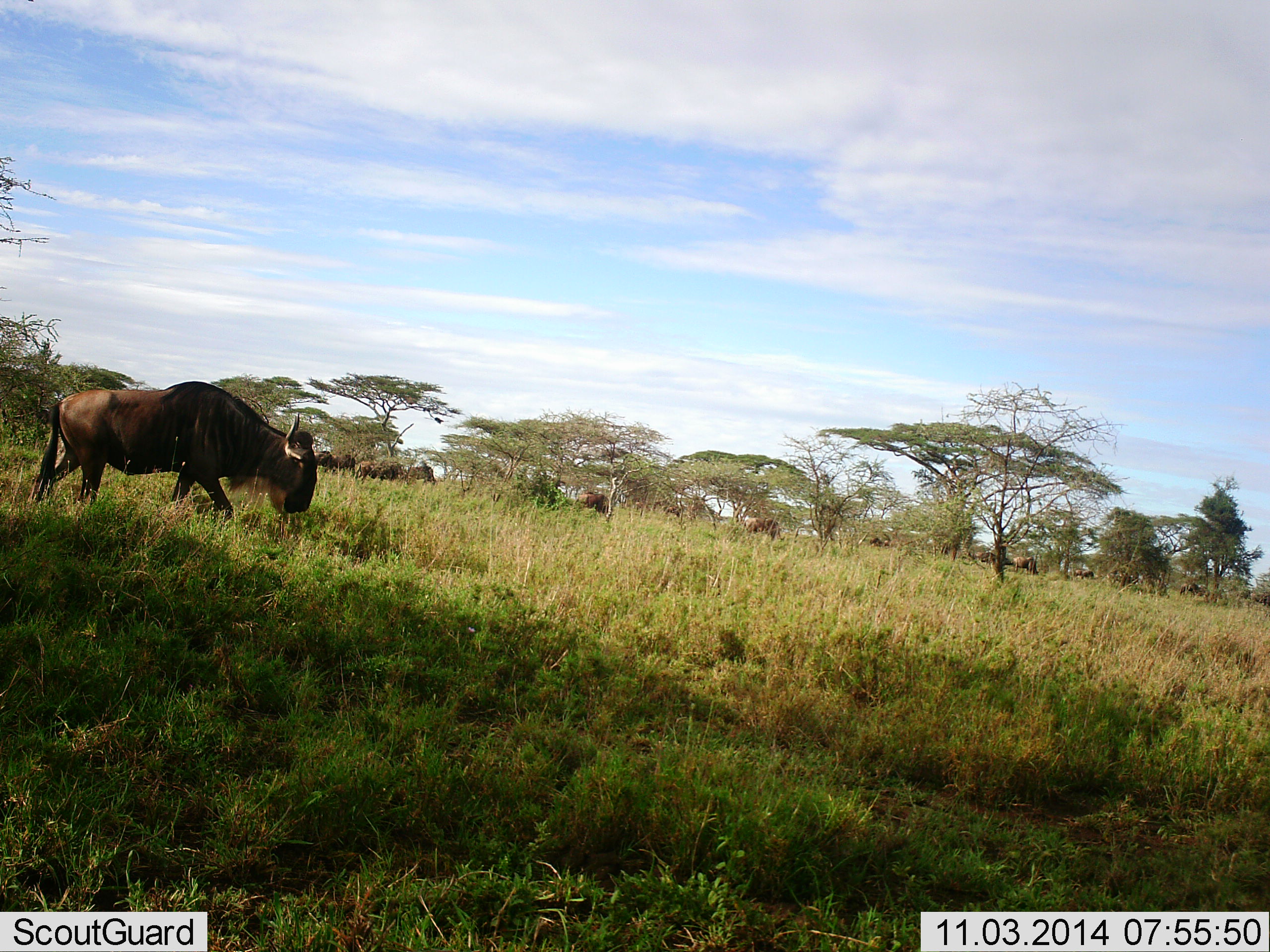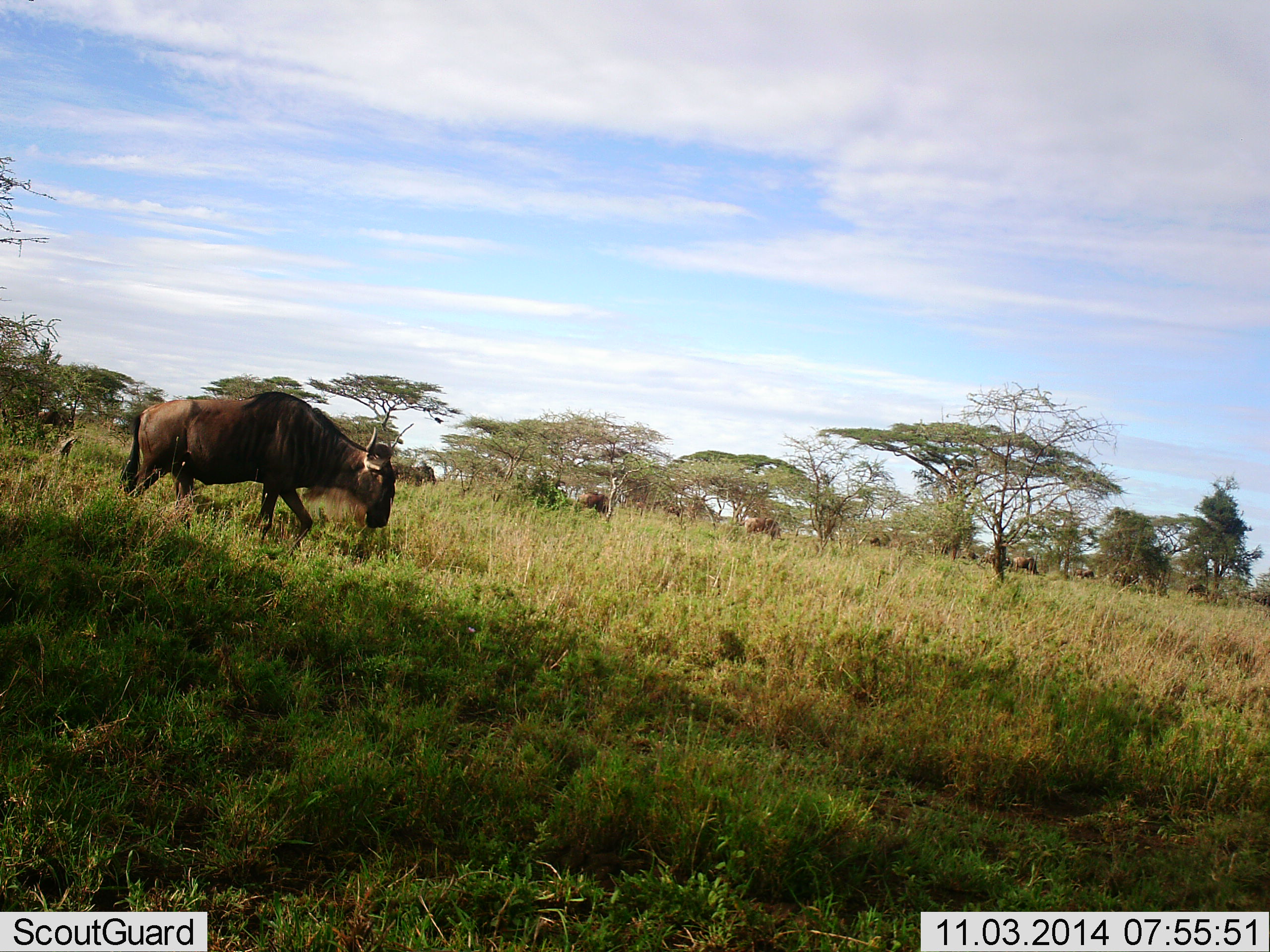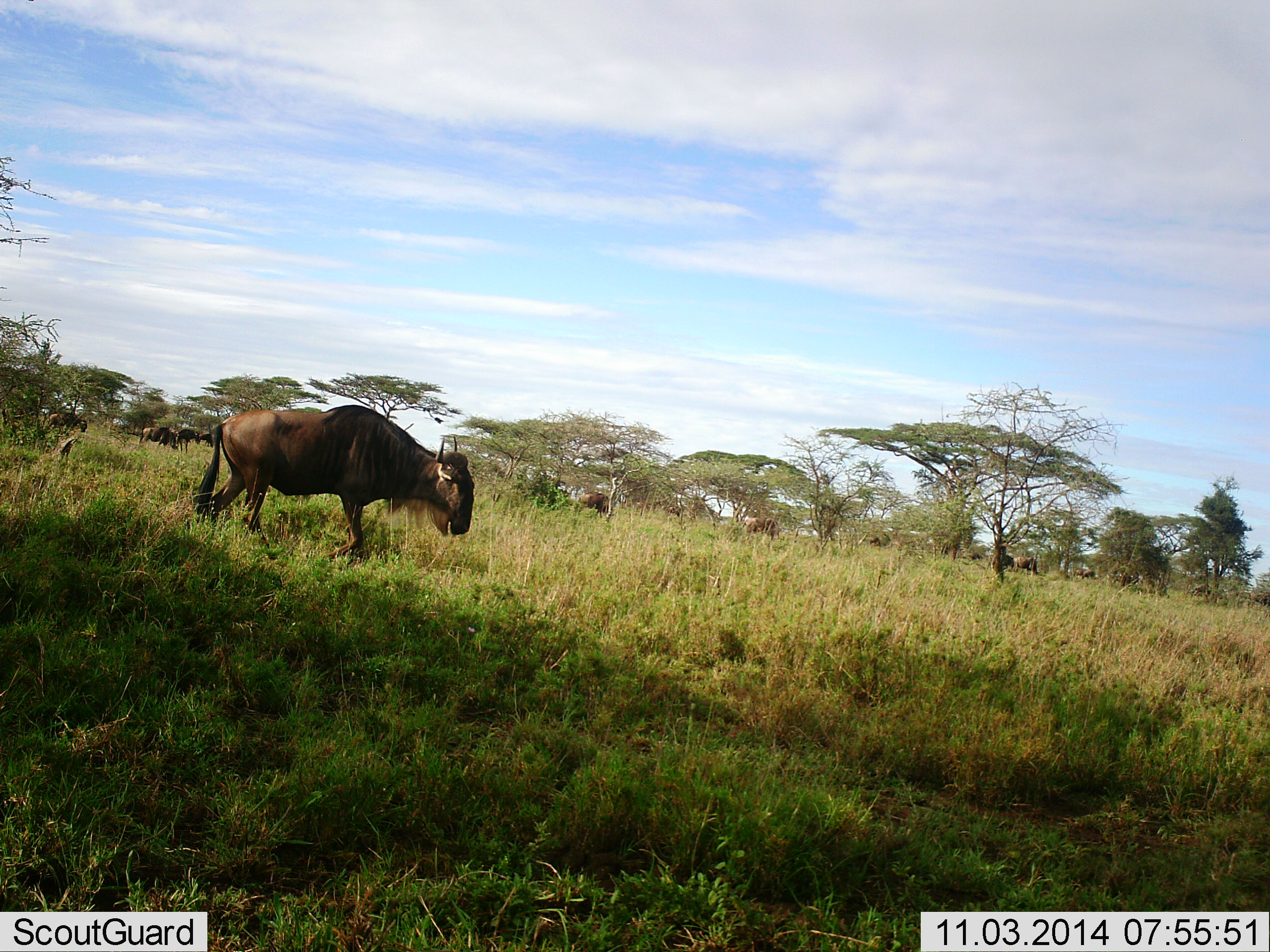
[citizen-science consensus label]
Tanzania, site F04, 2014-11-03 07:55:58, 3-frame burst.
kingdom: Animalia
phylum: Chordata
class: Mammalia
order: Artiodactyla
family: Bovidae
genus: Connochaetes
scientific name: Connochaetes taurinus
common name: blue wildebeest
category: wildebeest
Wildebeest (blue wildebeest) (Connochaetes taurinus), count 11-50. Behavior (volunteer vote fractions): standing 22%, resting 0%, moving 78%, interacting 0%. Young present (vote fraction): 0%. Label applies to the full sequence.